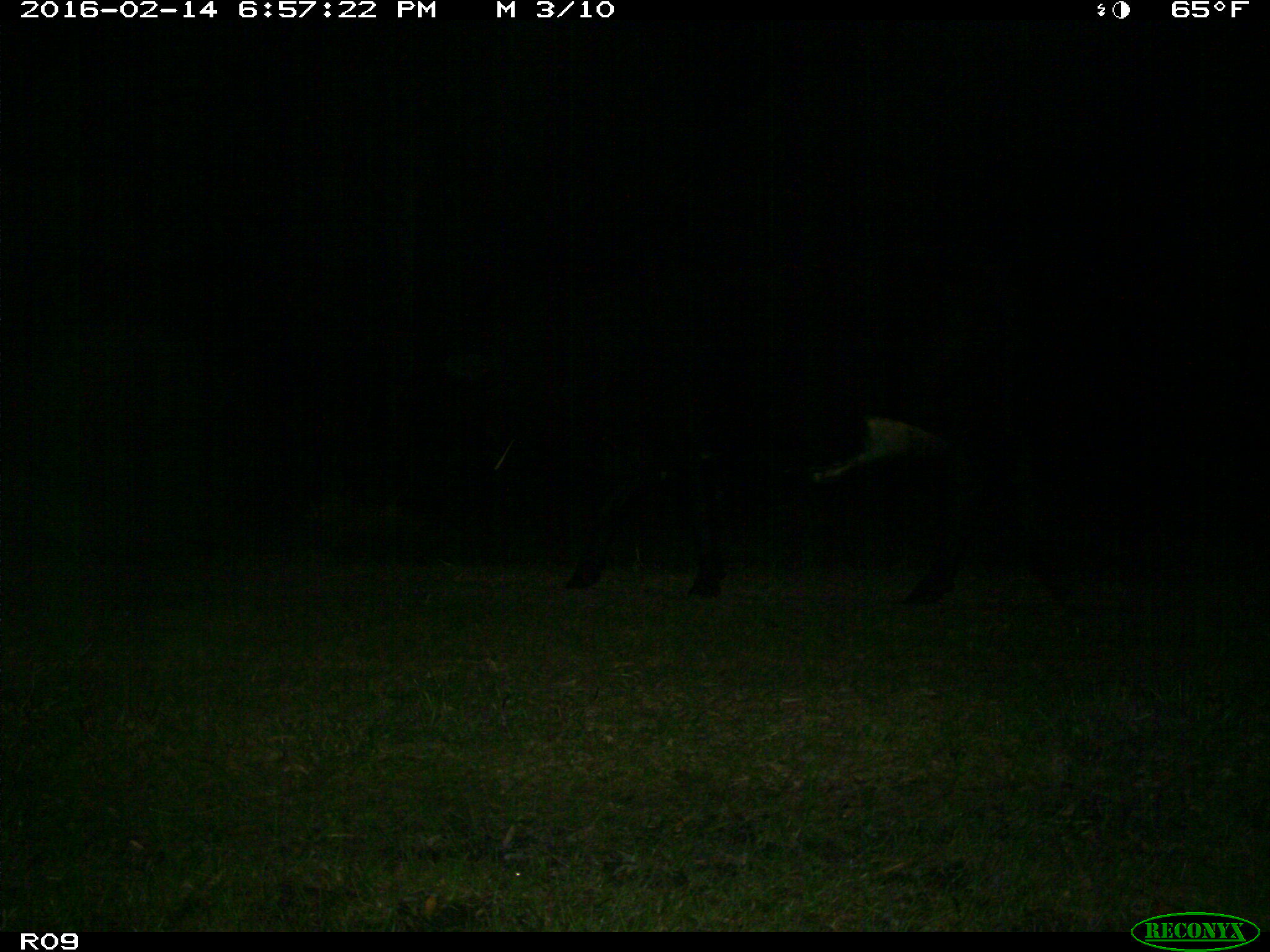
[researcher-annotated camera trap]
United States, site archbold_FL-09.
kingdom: Animalia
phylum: Chordata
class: Mammalia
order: Artiodactyla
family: Bovidae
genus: Bos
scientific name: Bos taurus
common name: domestic cow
Bos taurus (domestic cow).